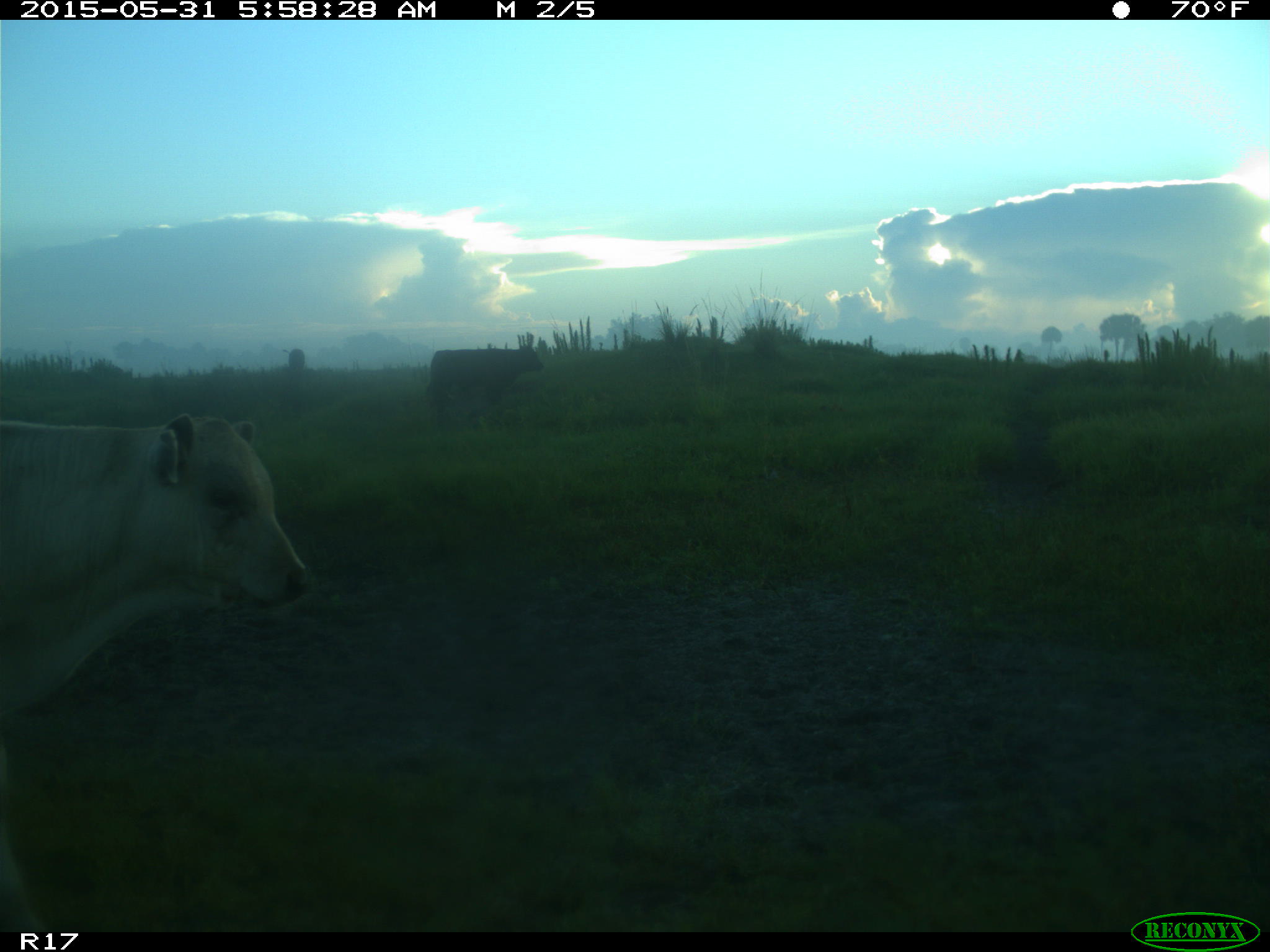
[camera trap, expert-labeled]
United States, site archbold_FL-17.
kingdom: Animalia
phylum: Chordata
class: Mammalia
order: Artiodactyla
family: Bovidae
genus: Bos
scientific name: Bos taurus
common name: domestic cow